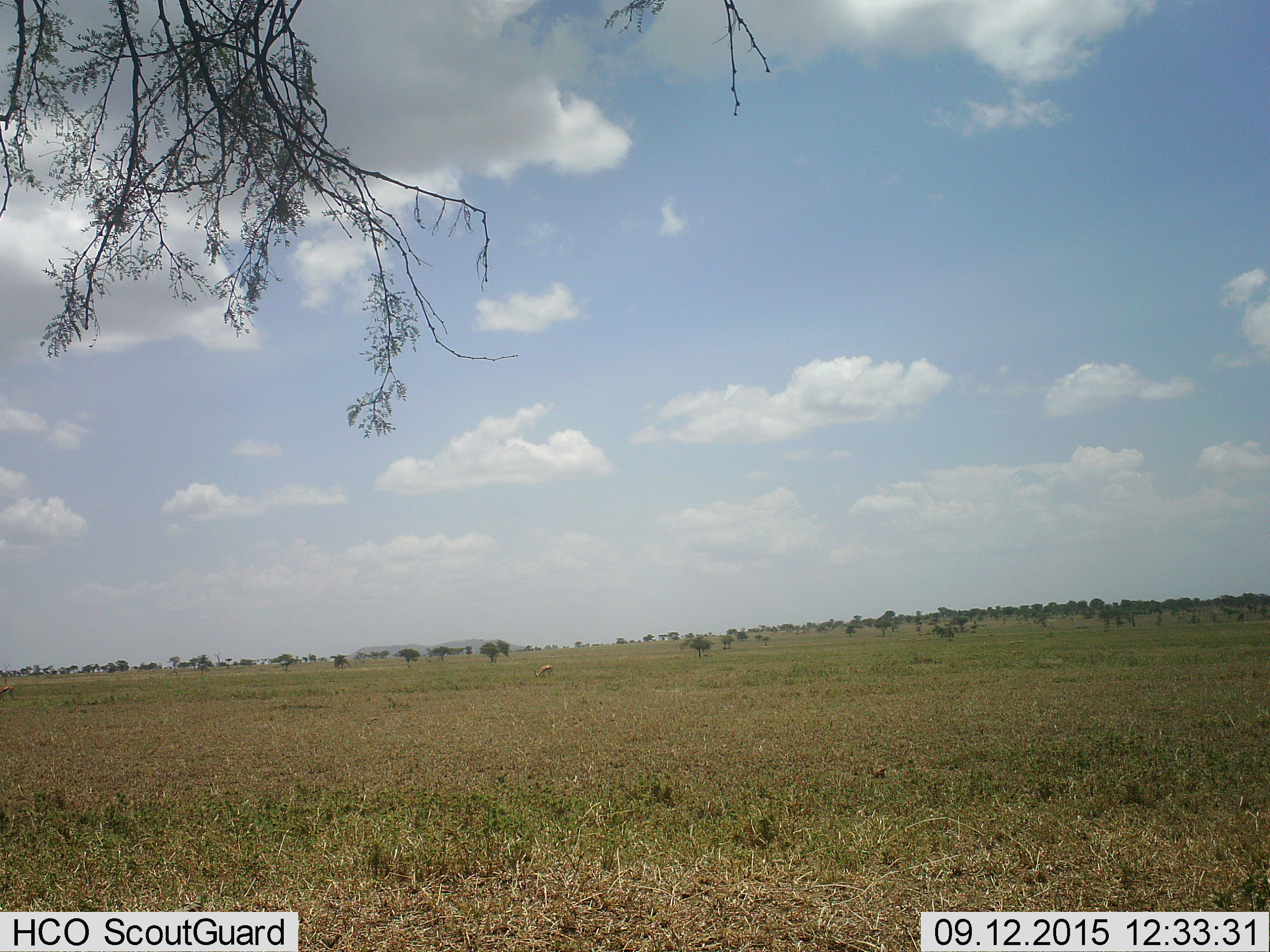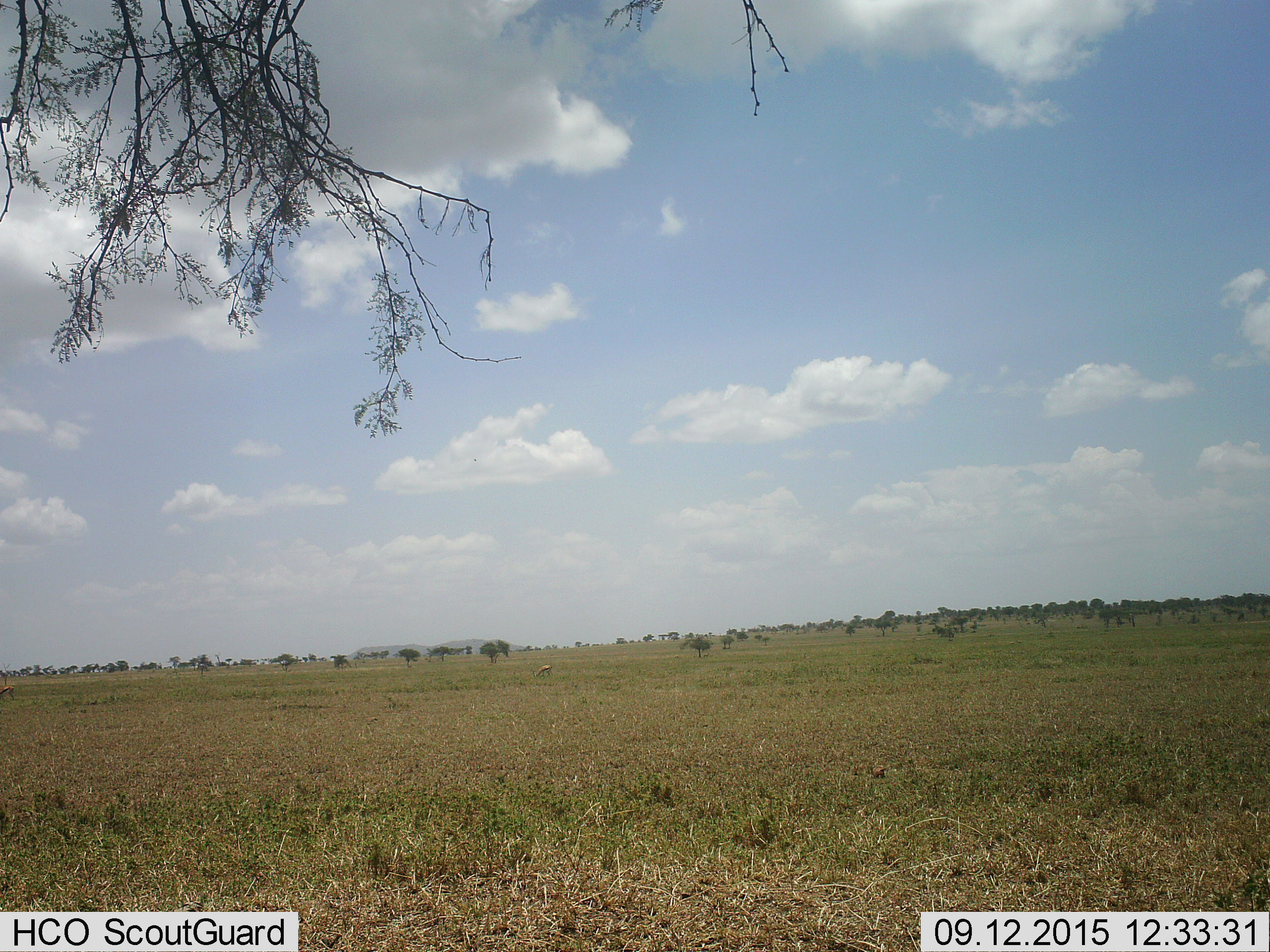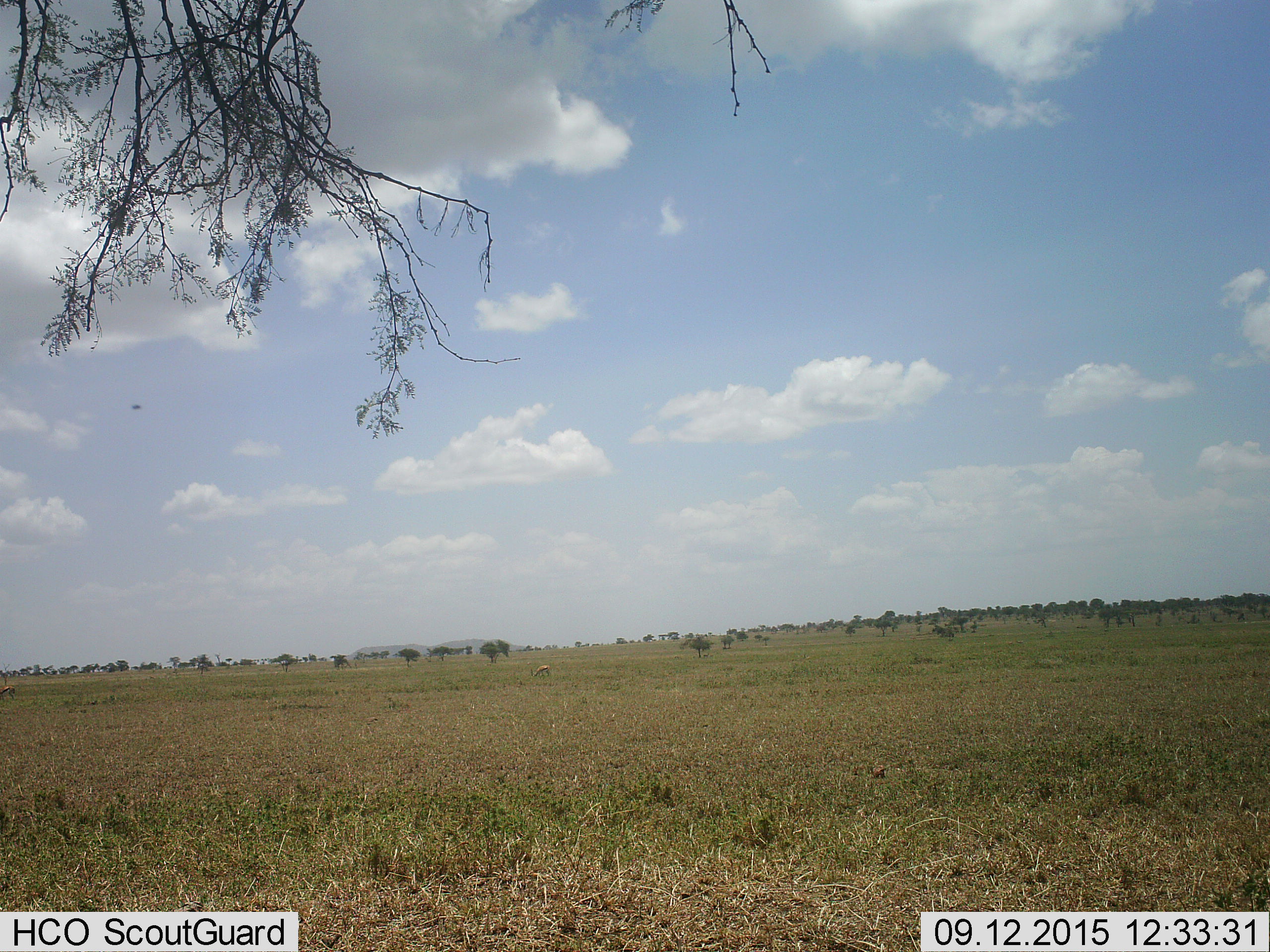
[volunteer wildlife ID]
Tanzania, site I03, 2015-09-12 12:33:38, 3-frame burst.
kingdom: Animalia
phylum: Chordata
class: Mammalia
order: Artiodactyla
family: Bovidae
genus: Eudorcas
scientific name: Eudorcas thomsonii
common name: thomson's gazelle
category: gazellethomsons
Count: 2.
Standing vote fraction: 0%.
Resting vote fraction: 0%.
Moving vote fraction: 0%.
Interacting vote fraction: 0%.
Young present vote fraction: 0%.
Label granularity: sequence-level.